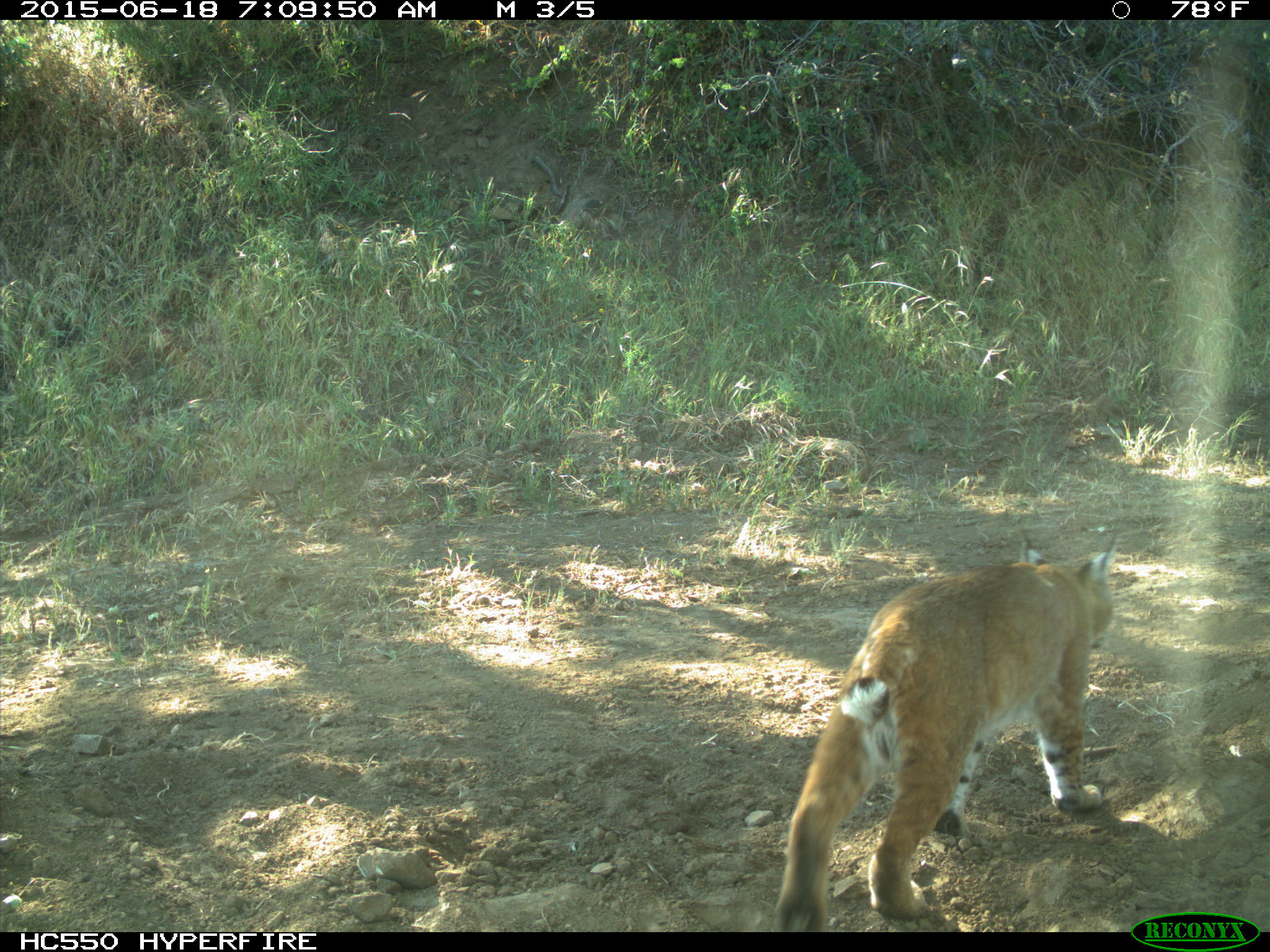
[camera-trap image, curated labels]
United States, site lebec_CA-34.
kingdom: Animalia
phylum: Chordata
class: Mammalia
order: Carnivora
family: Felidae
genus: Lynx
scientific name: Lynx rufus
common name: bobcat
Lynx rufus (bobcat).